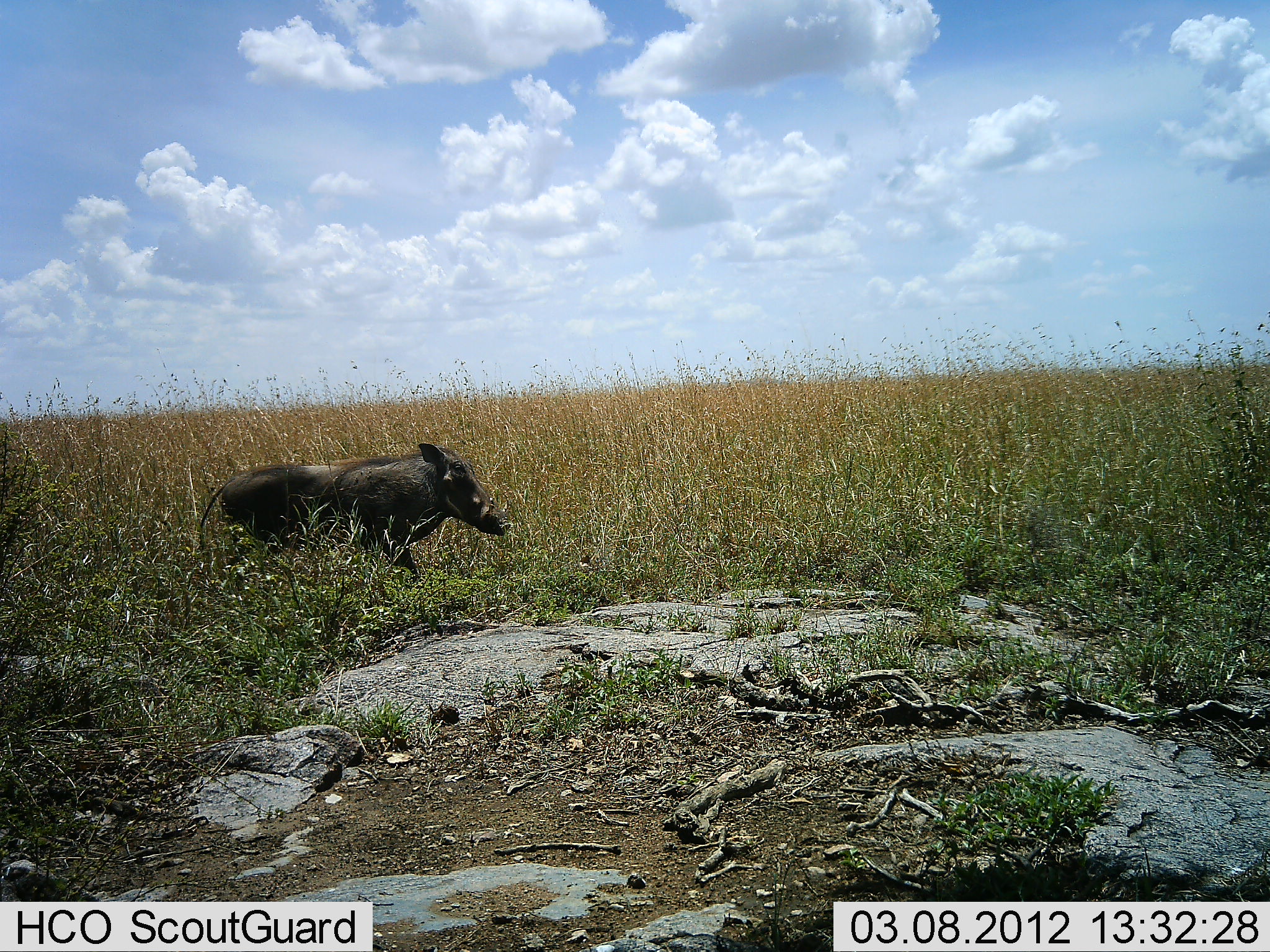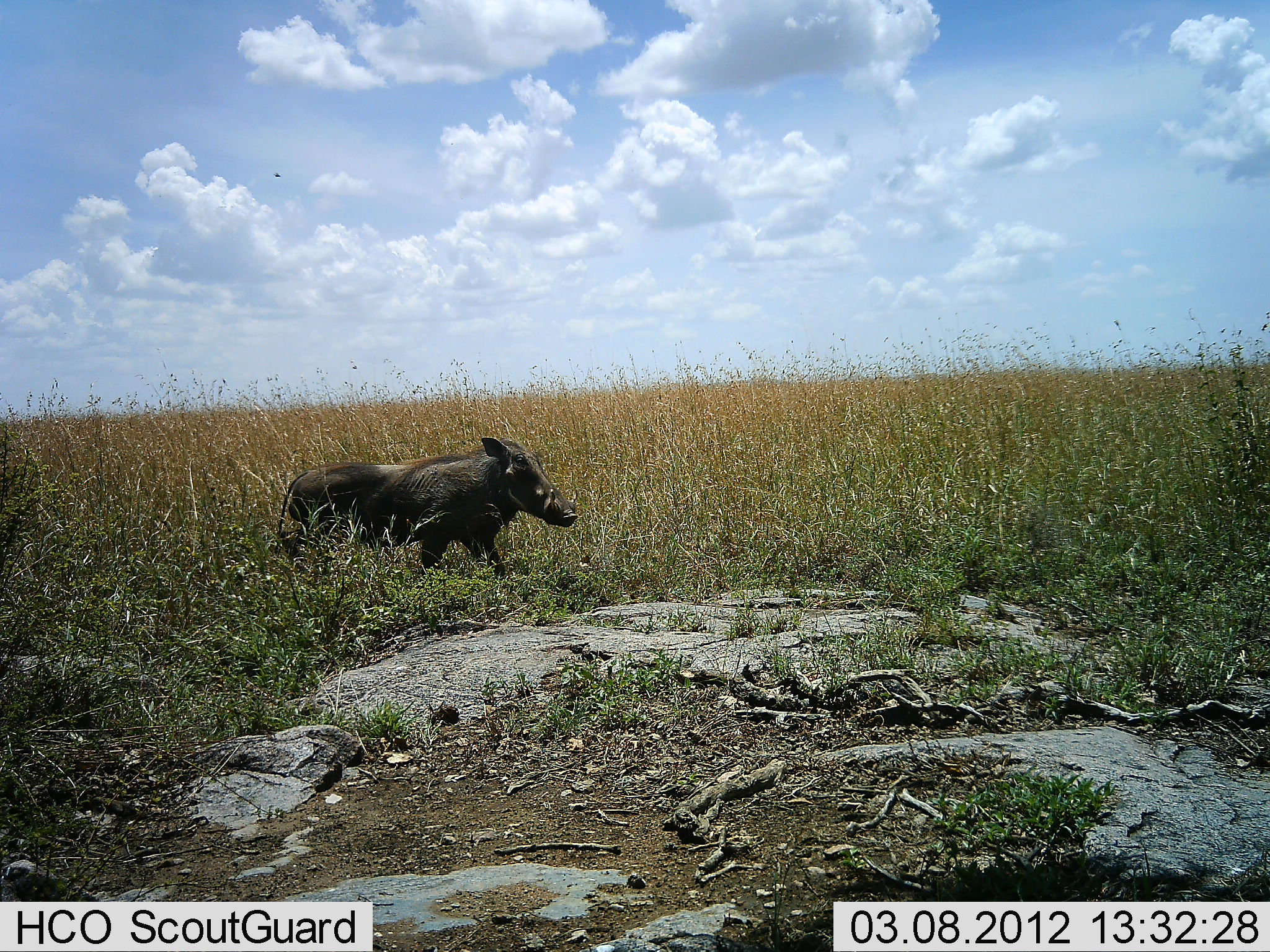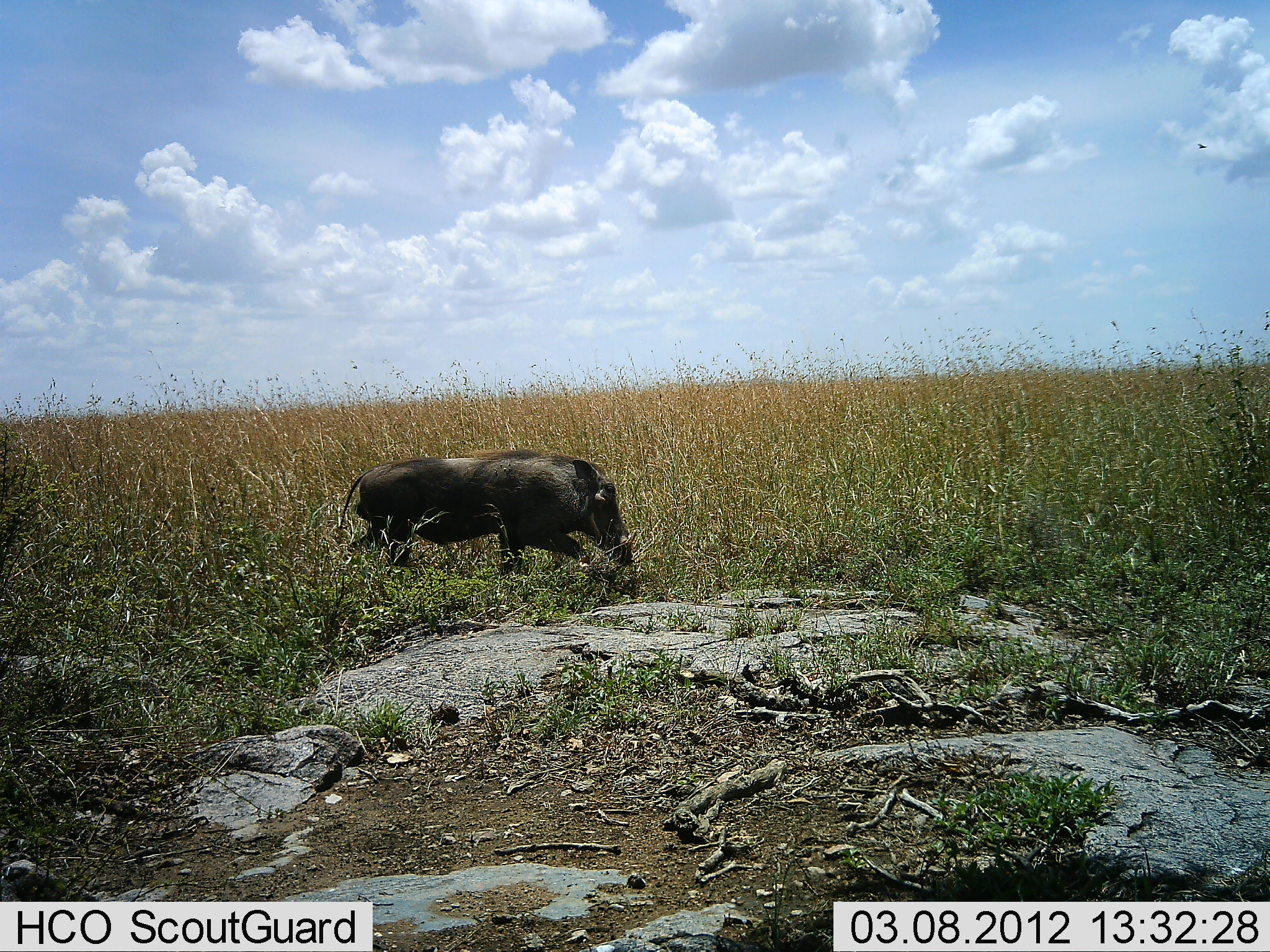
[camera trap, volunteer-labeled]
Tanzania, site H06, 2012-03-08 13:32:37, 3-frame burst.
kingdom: Animalia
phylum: Chordata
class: Mammalia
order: Artiodactyla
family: Suidae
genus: Phacochoerus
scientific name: Phacochoerus africanus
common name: warthog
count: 1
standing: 6%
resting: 0%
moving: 94%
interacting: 0%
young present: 0%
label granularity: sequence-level